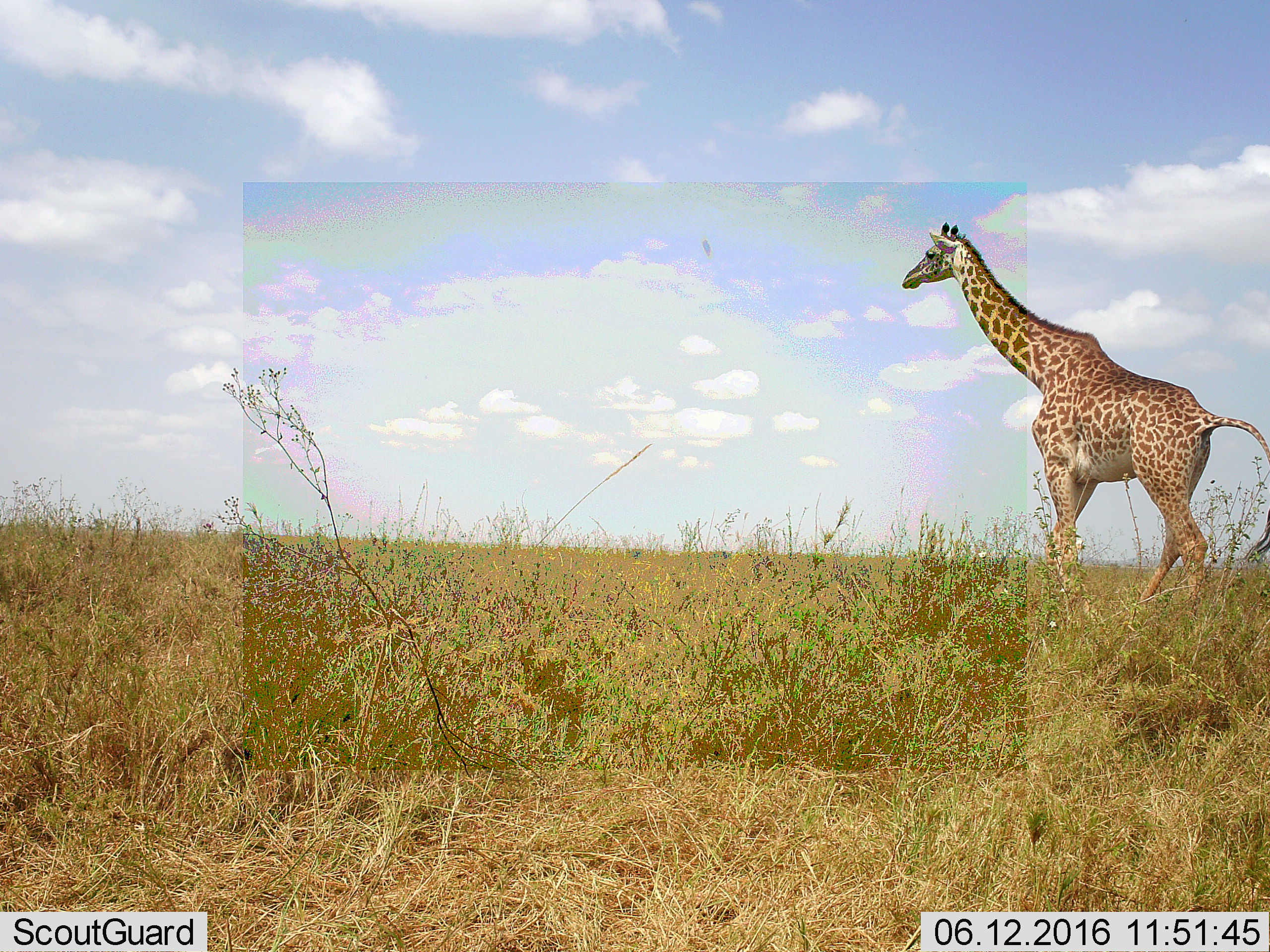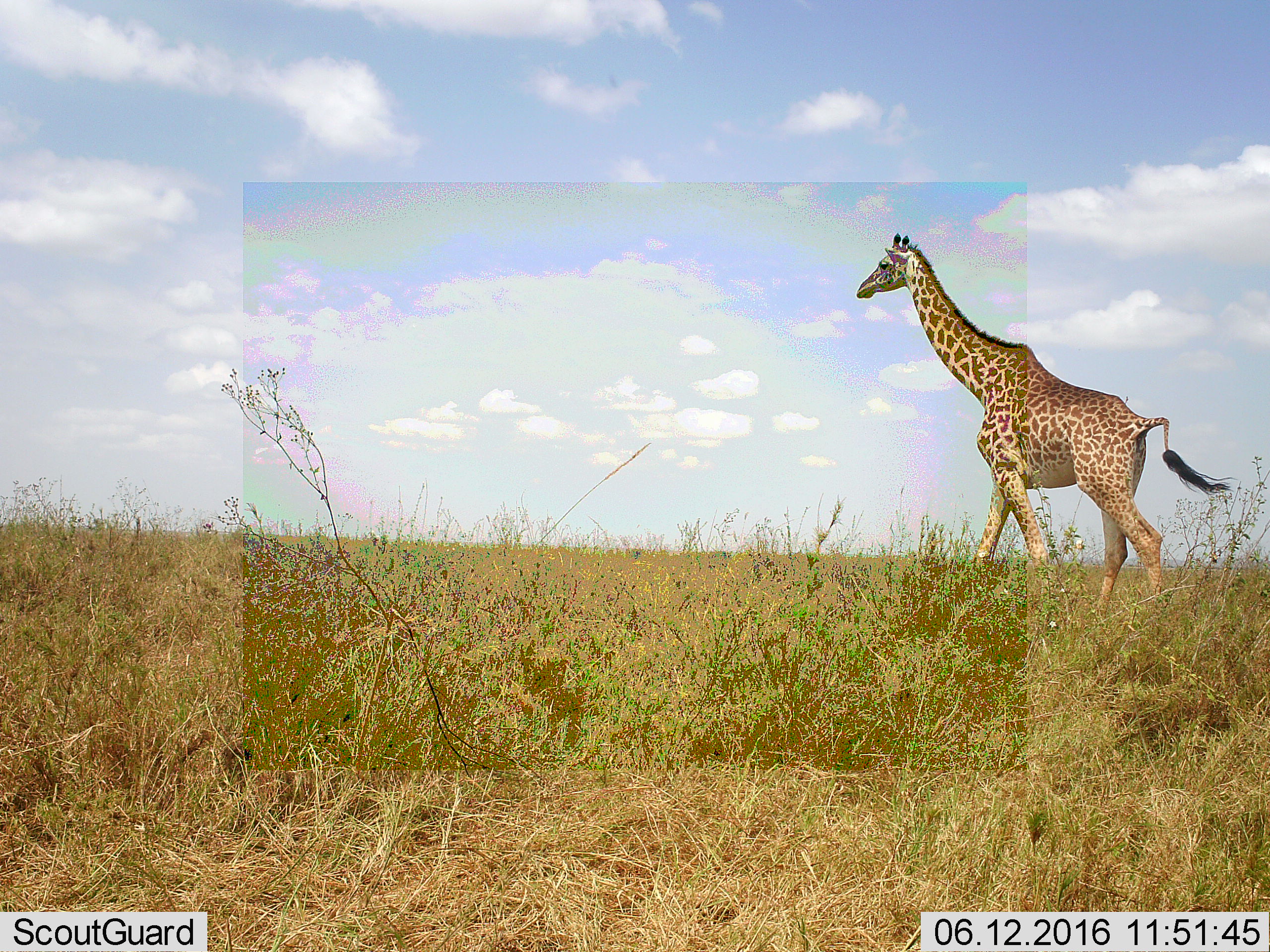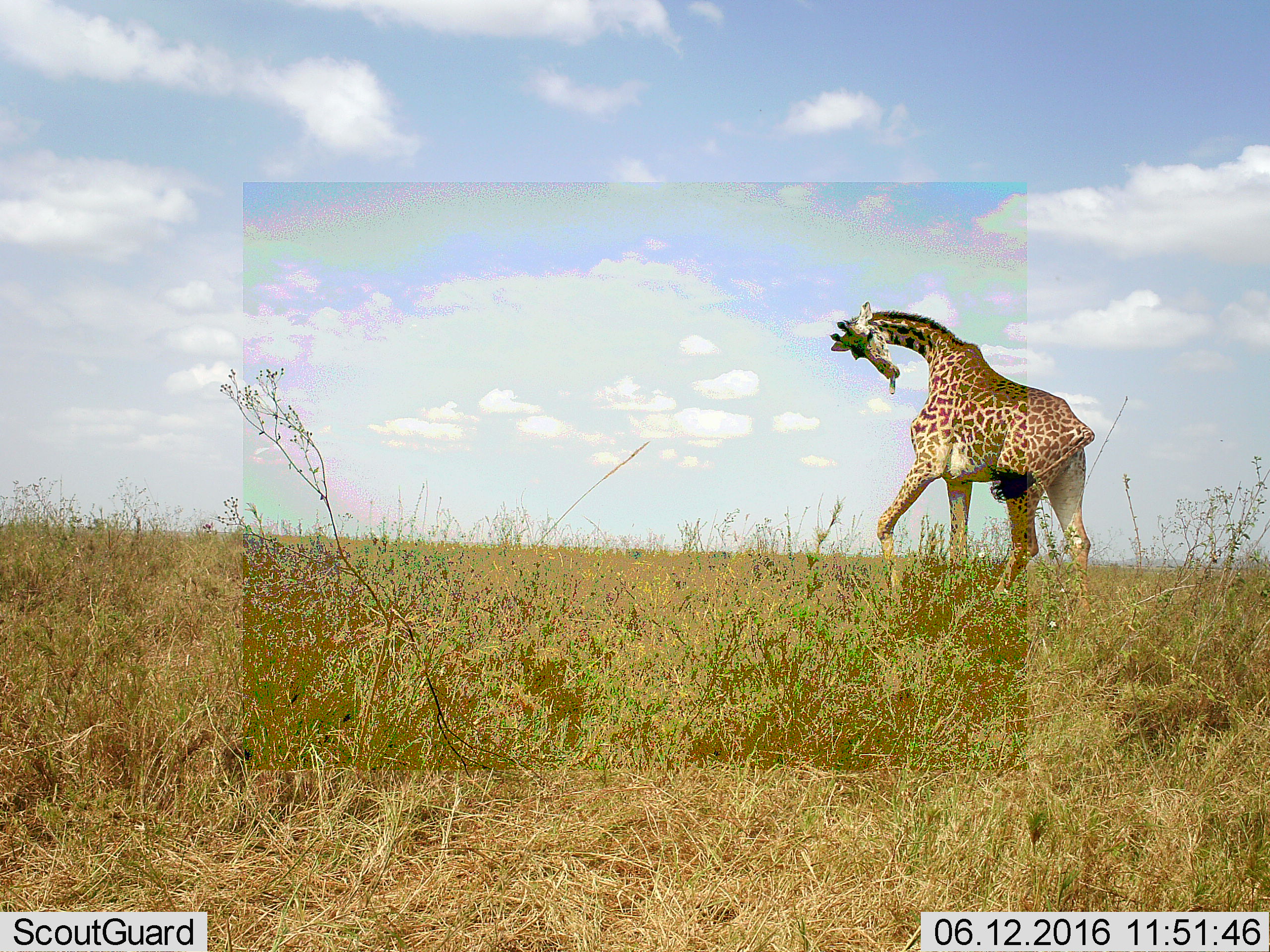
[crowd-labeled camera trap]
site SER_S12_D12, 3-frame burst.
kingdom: Animalia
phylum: Chordata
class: Mammalia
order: Artiodactyla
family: Giraffidae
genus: Giraffa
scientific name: Giraffa camelopardalis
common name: giraffe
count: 1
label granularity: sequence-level